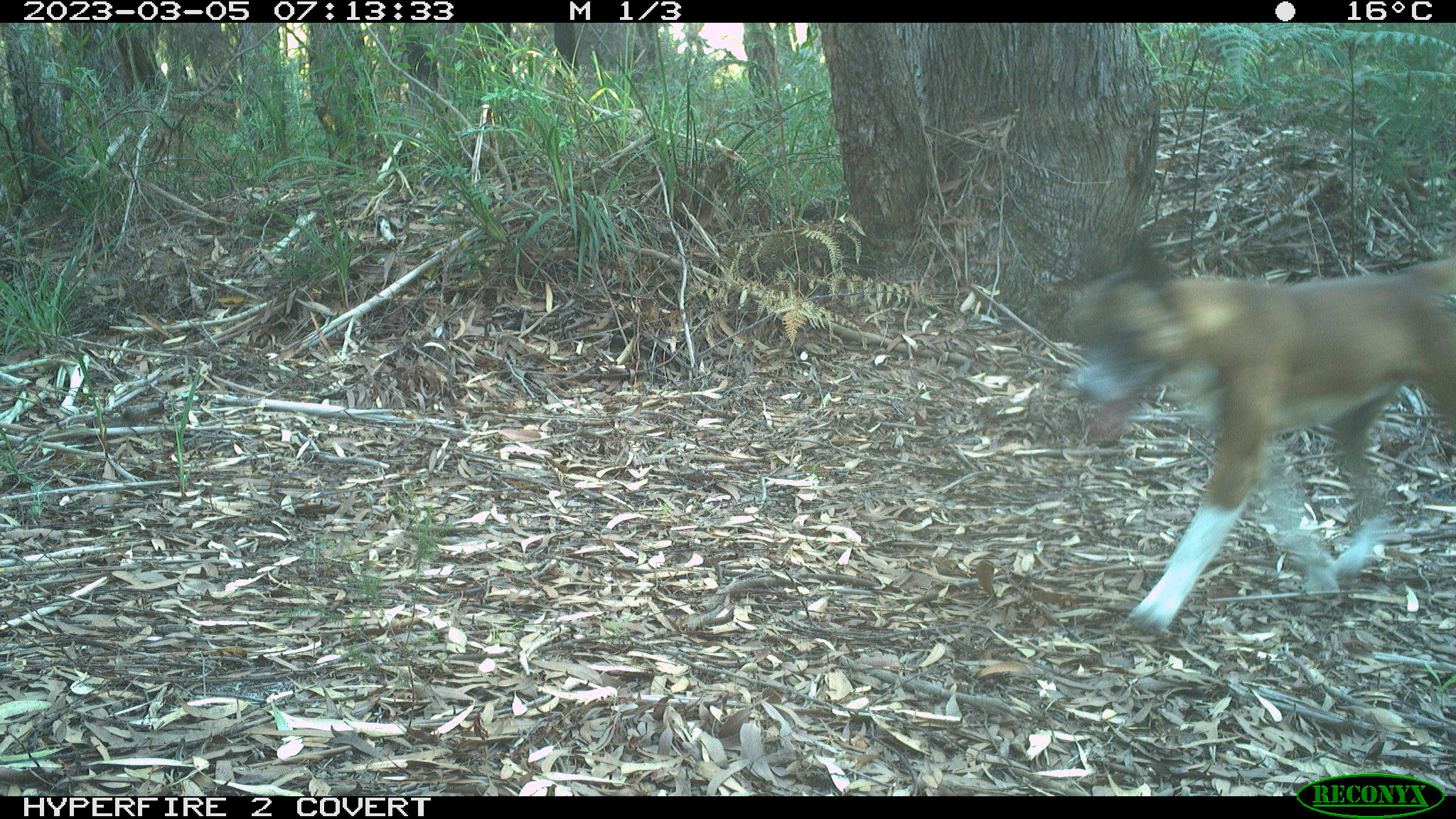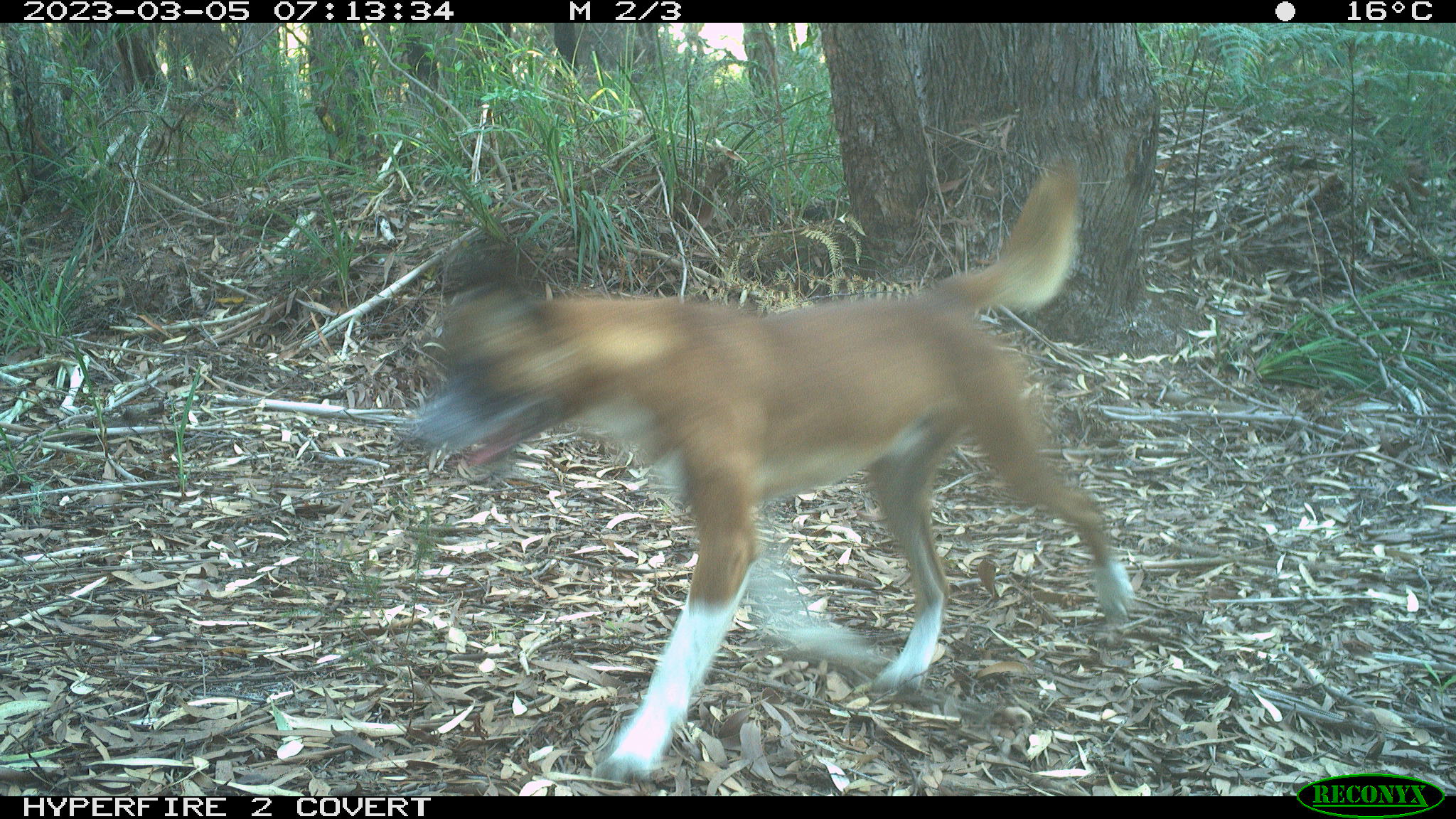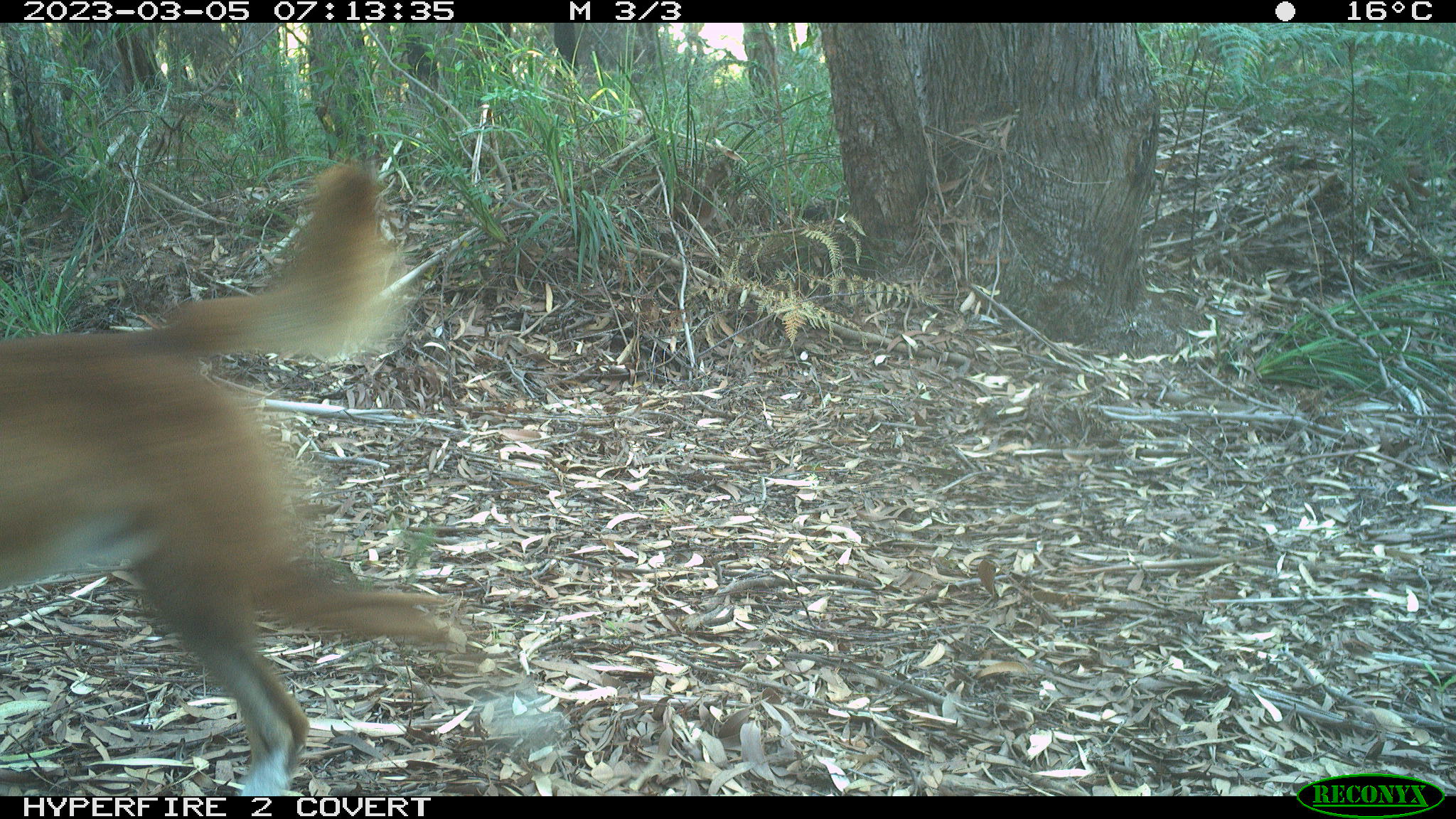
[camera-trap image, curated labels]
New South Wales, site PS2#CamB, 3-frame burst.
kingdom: Animalia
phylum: Chordata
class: Mammalia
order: Carnivora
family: Canidae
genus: Canis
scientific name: Canis familiaris dingo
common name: dingo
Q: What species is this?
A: Dingo (Canis familiaris dingo).